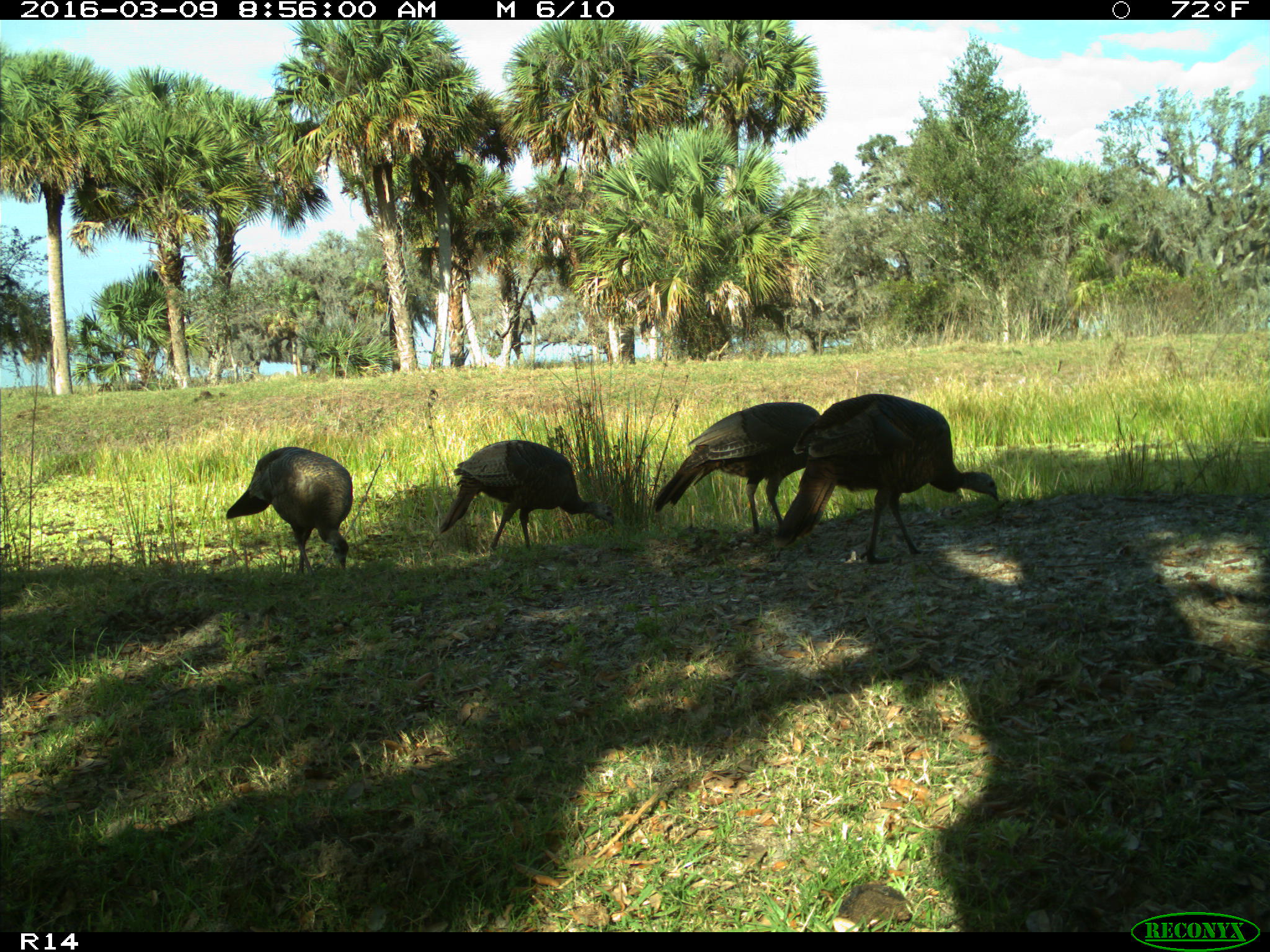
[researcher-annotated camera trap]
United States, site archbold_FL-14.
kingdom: Animalia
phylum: Chordata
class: Aves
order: Galliformes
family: Phasianidae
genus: Meleagris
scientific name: Meleagris gallopavo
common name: wild turkey